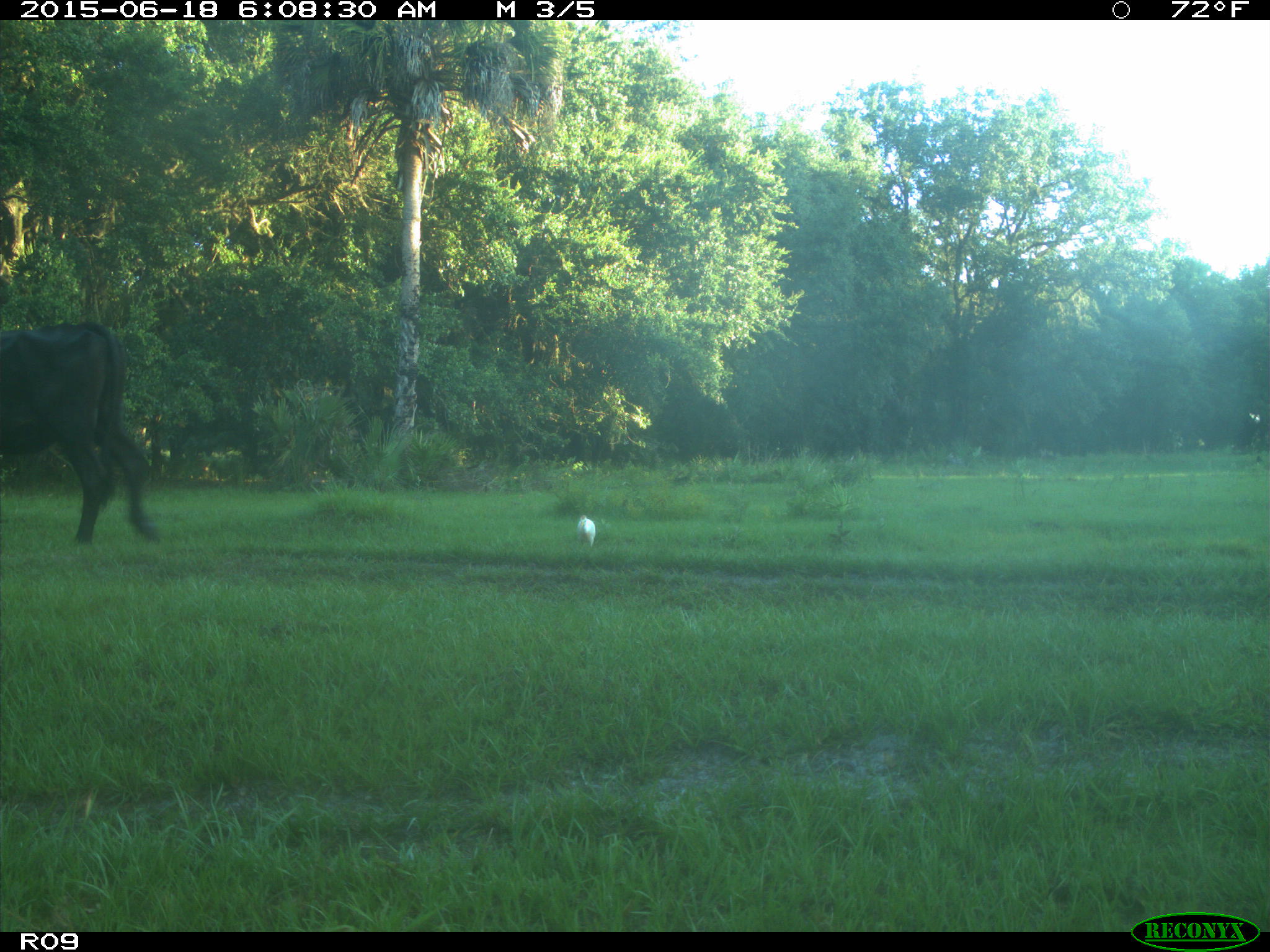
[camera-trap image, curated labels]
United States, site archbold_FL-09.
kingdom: Animalia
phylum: Chordata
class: Mammalia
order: Artiodactyla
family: Bovidae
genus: Bos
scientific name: Bos taurus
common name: domestic cow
Bos taurus (domestic cow).